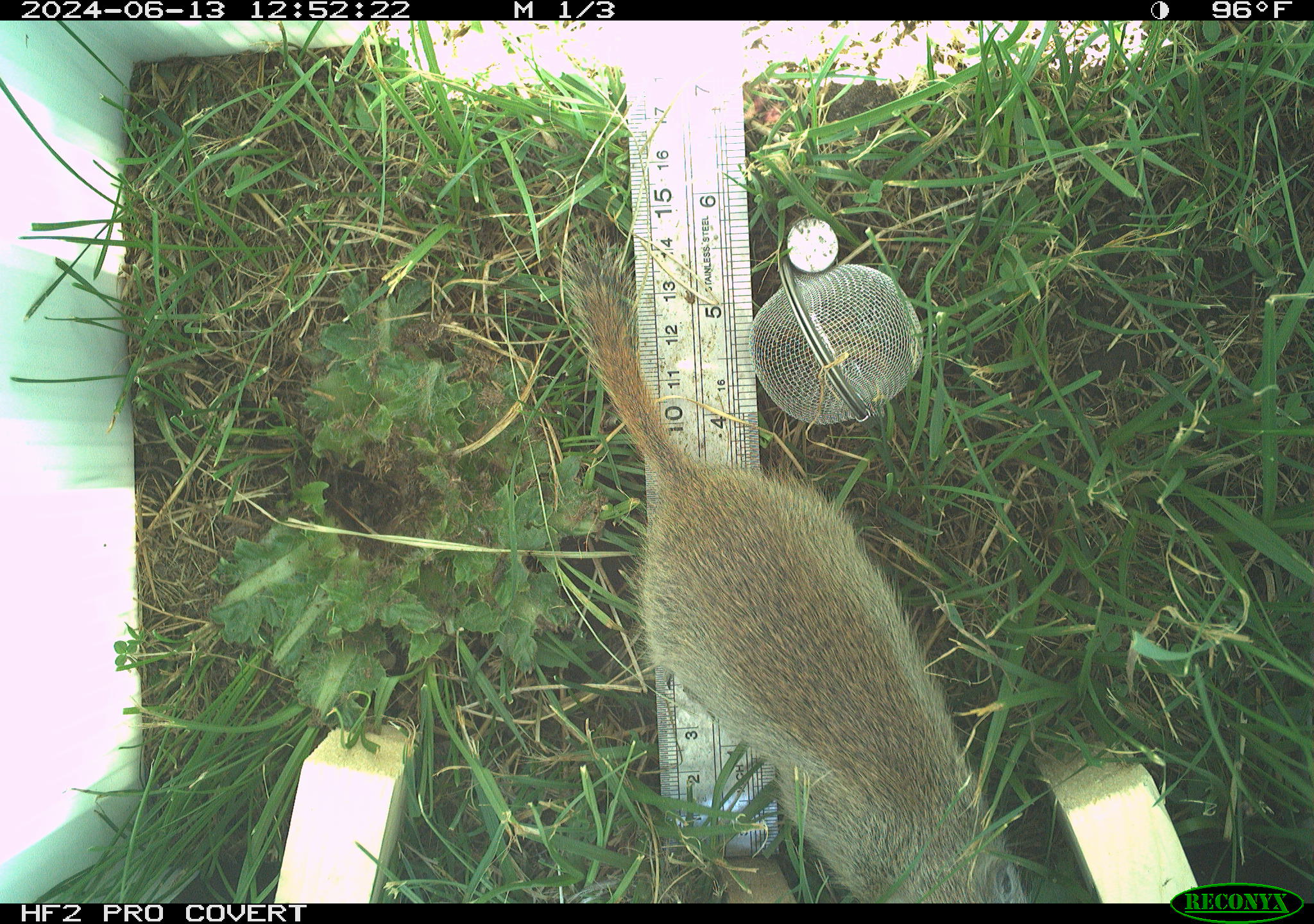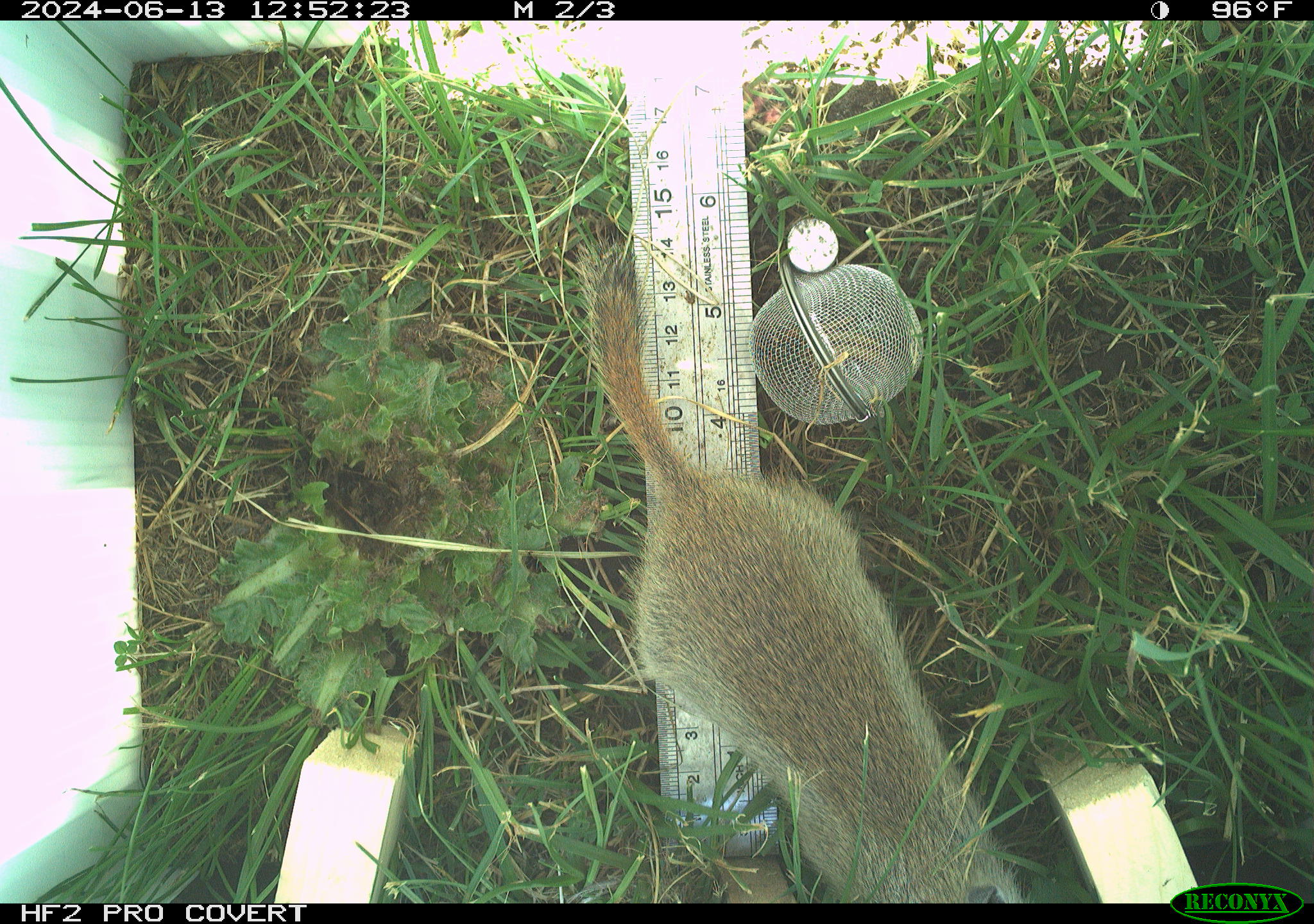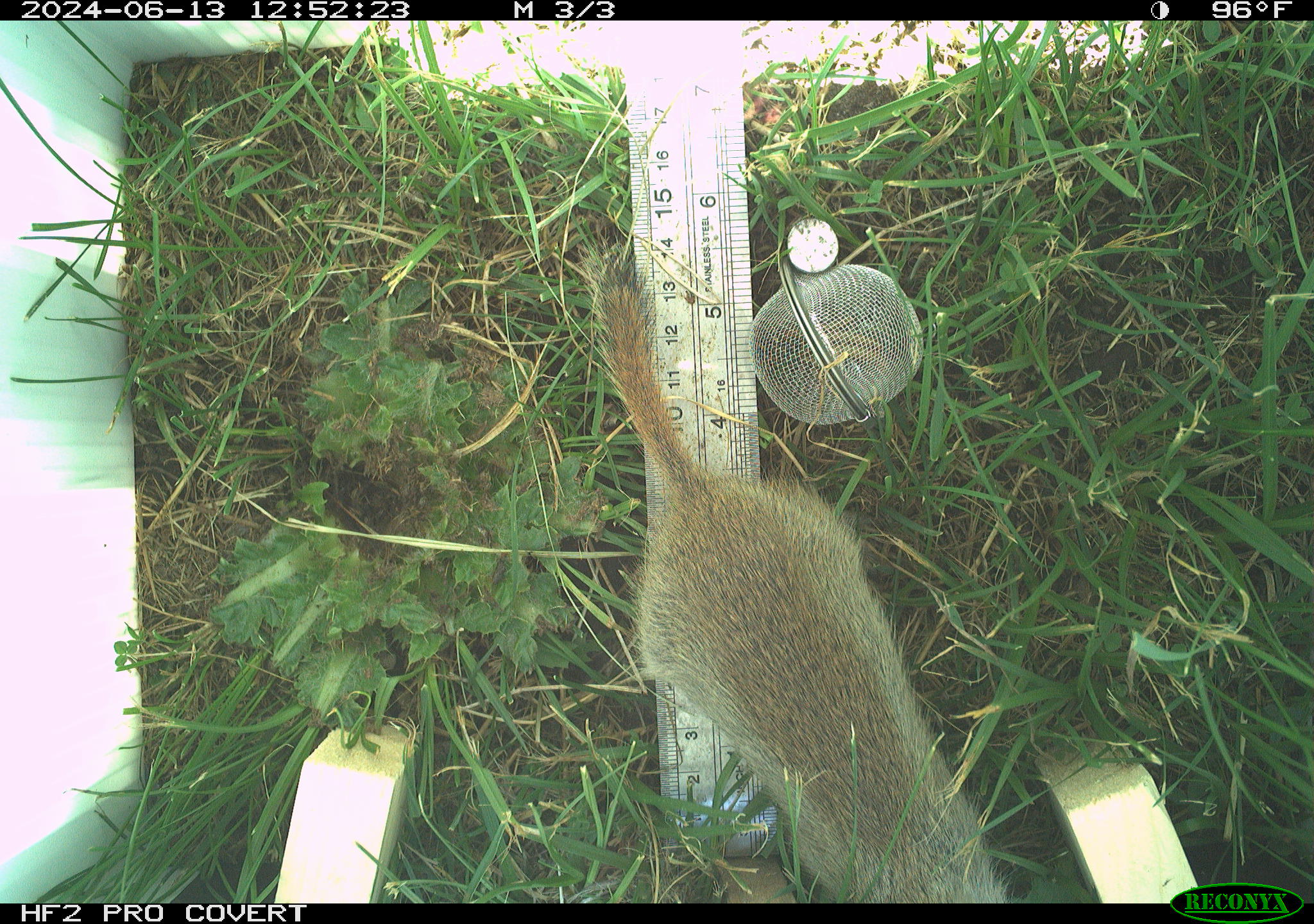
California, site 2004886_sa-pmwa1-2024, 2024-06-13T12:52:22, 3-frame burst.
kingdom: Animalia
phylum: Chordata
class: Mammalia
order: Rodentia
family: Sciuridae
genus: Urocitellus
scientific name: Urocitellus beldingi beldingi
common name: belding's ground squirrel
Belding's ground squirrel (Urocitellus beldingi beldingi).